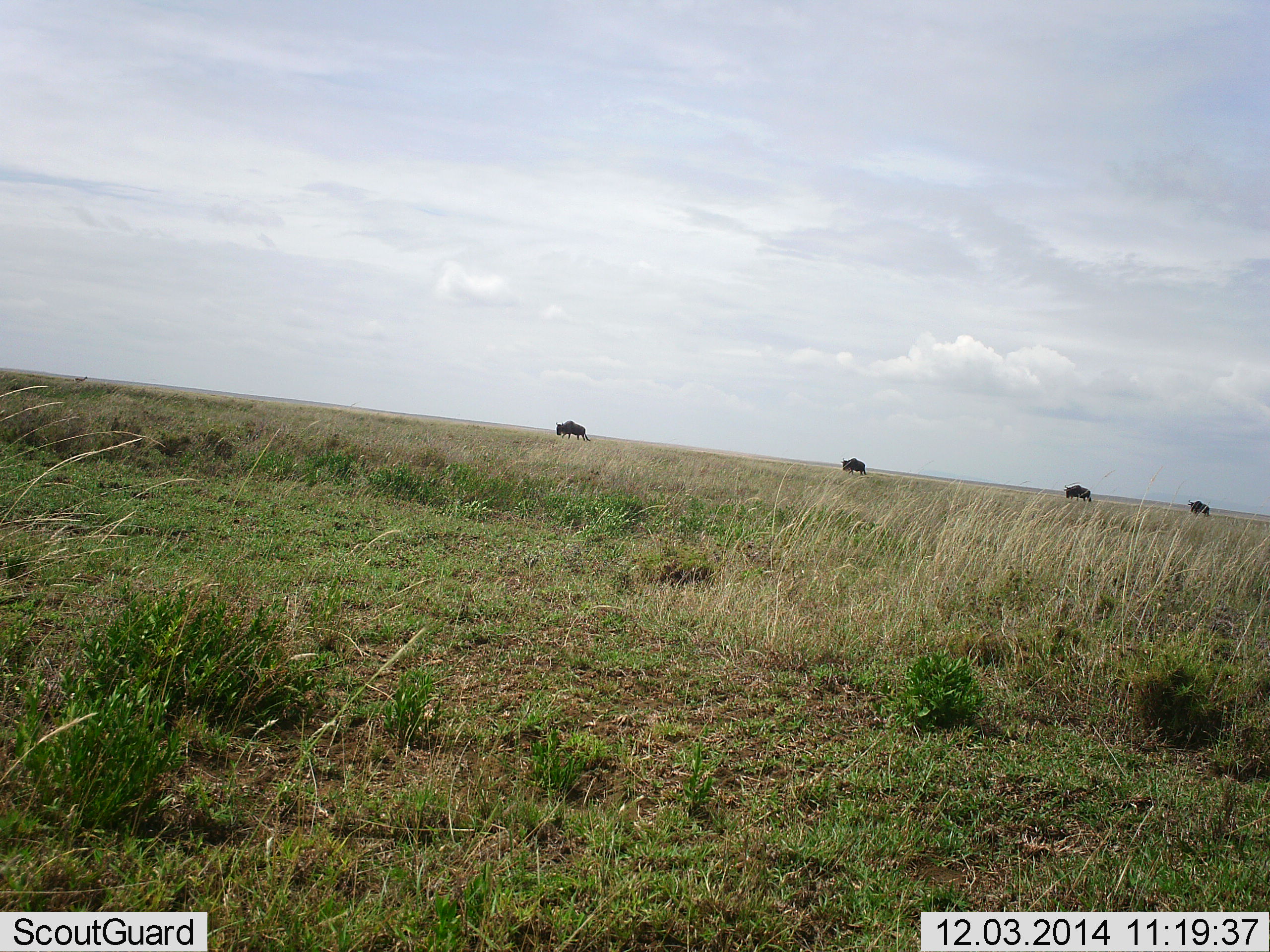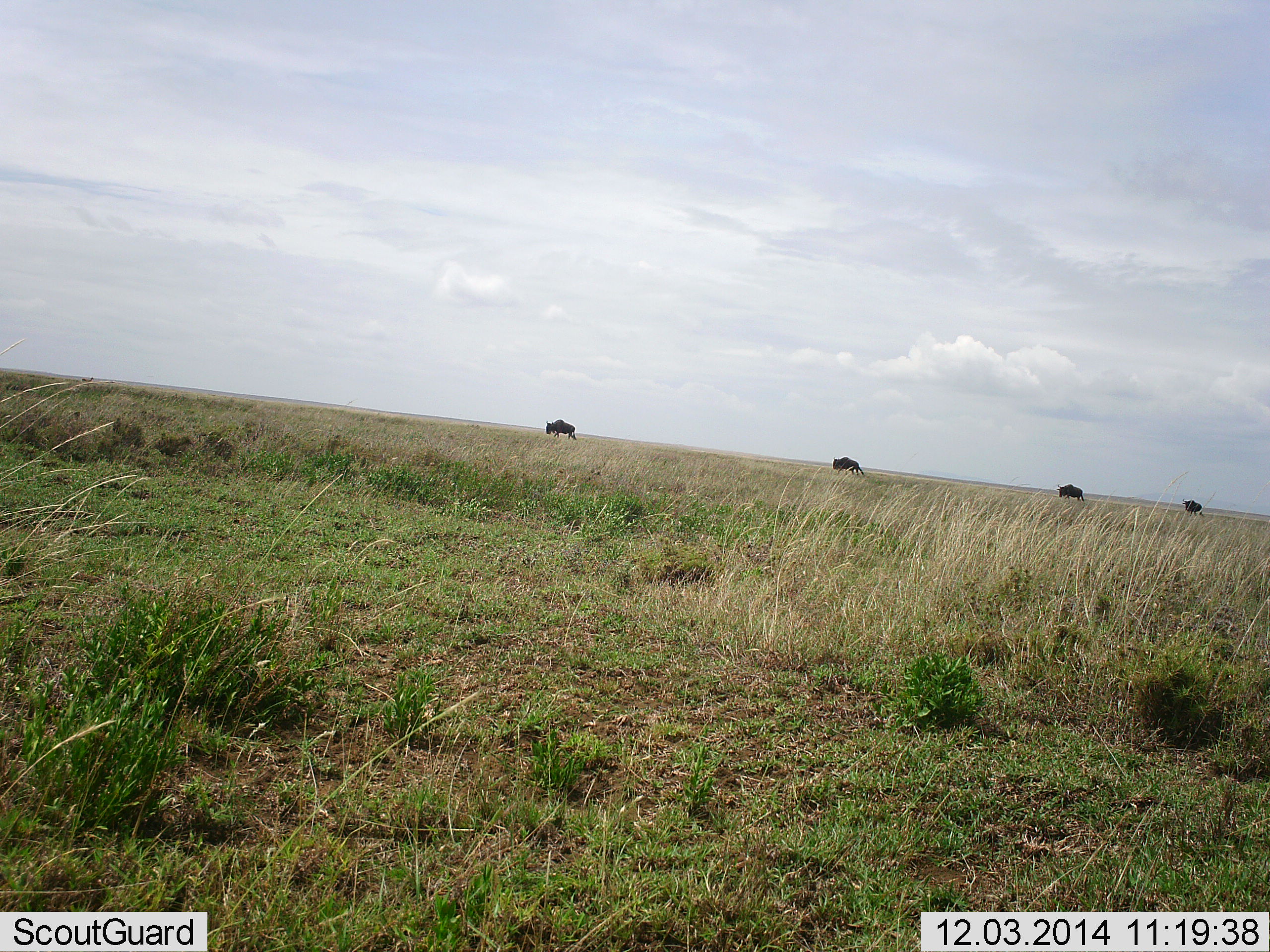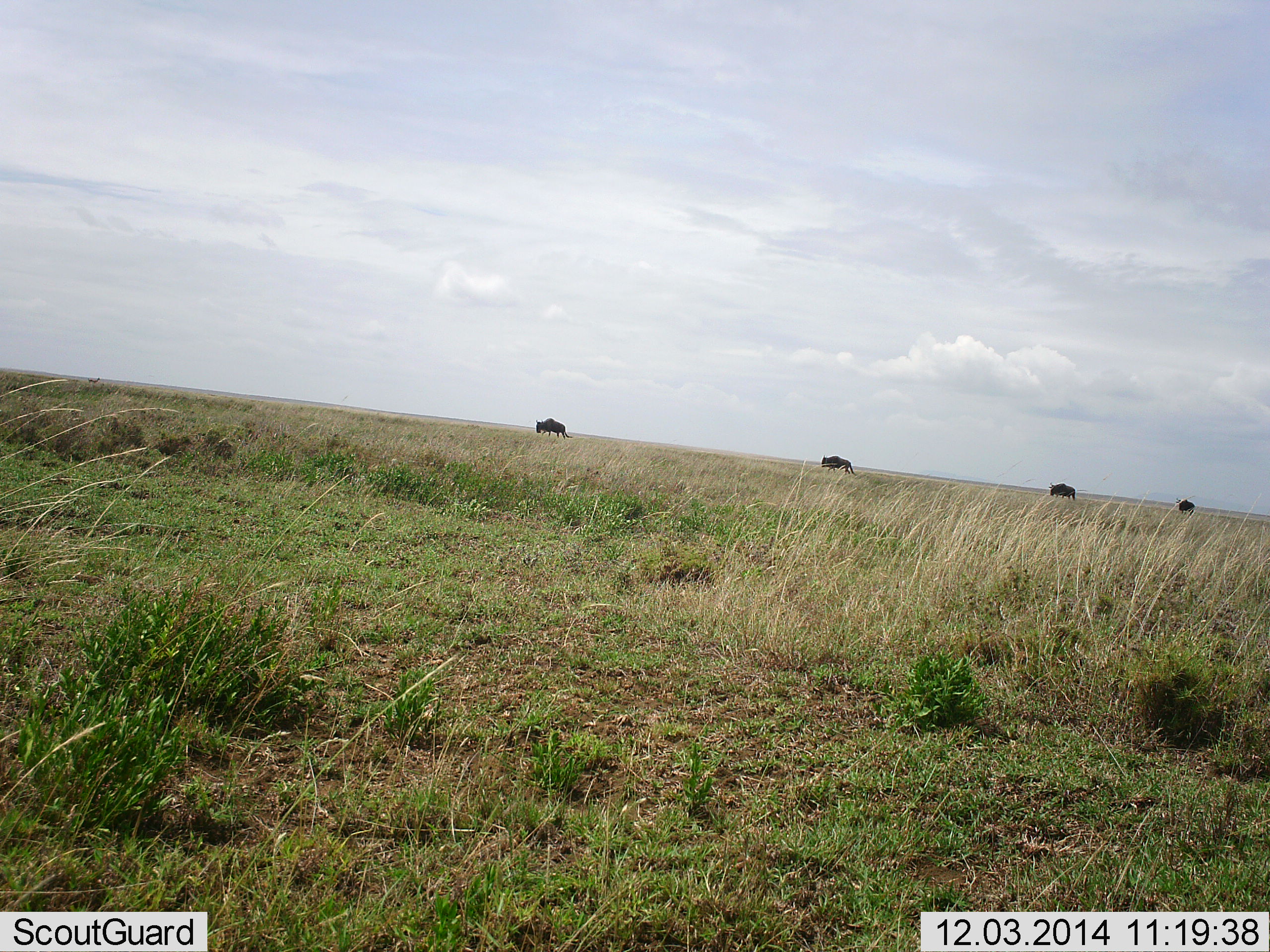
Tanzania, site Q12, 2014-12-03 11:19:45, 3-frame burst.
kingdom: Animalia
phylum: Chordata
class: Mammalia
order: Artiodactyla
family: Bovidae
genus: Connochaetes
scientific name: Connochaetes taurinus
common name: blue wildebeest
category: wildebeest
Wildebeest (blue wildebeest) (Connochaetes taurinus), count 4. Behavior (volunteer vote fractions): standing 10%, resting 0%, moving 100%, interacting 0%. Young present (vote fraction): 0%. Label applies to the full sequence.